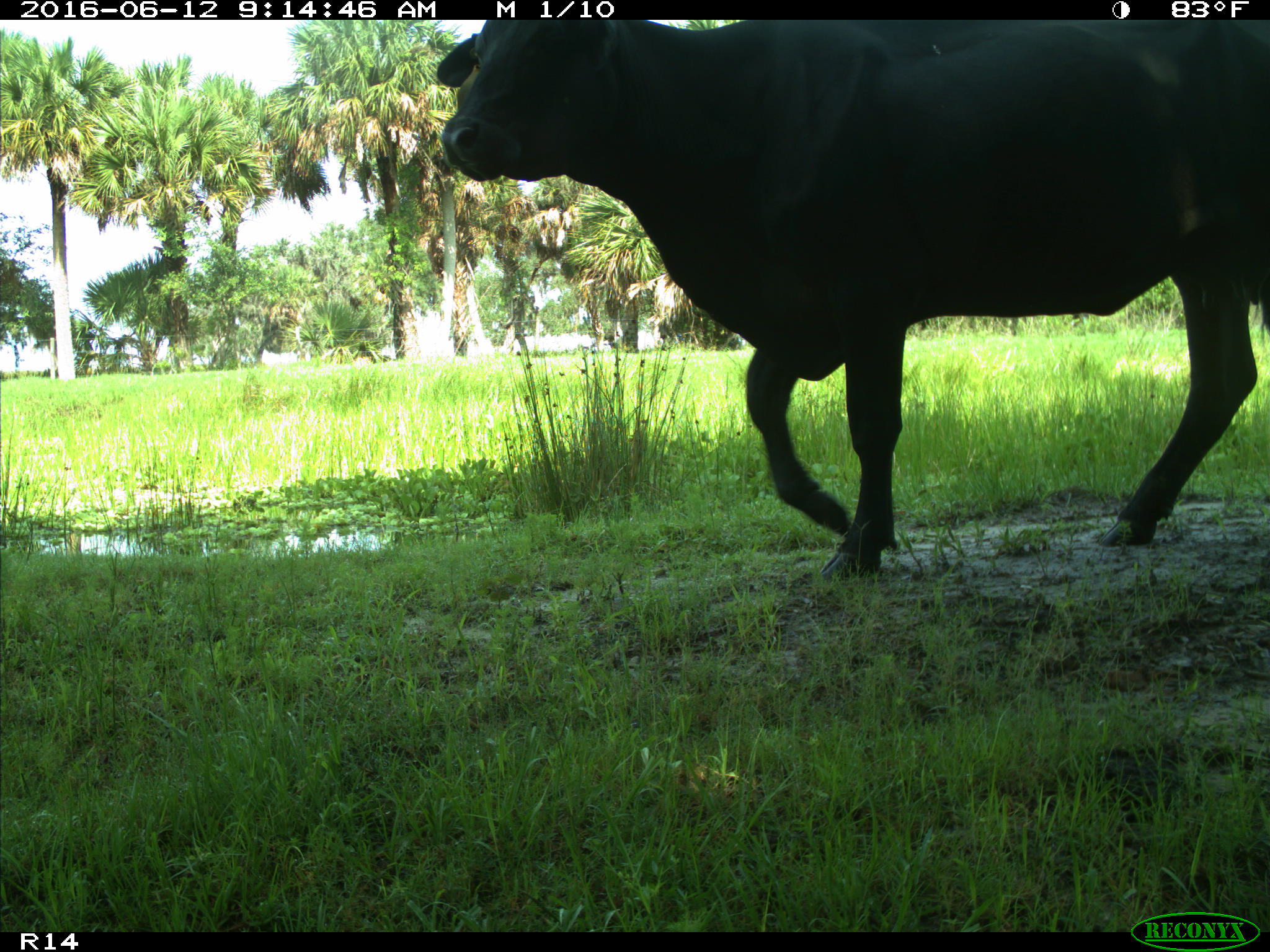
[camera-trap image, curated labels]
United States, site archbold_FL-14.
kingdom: Animalia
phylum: Chordata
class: Mammalia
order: Artiodactyla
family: Bovidae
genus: Bos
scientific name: Bos taurus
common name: domestic cow